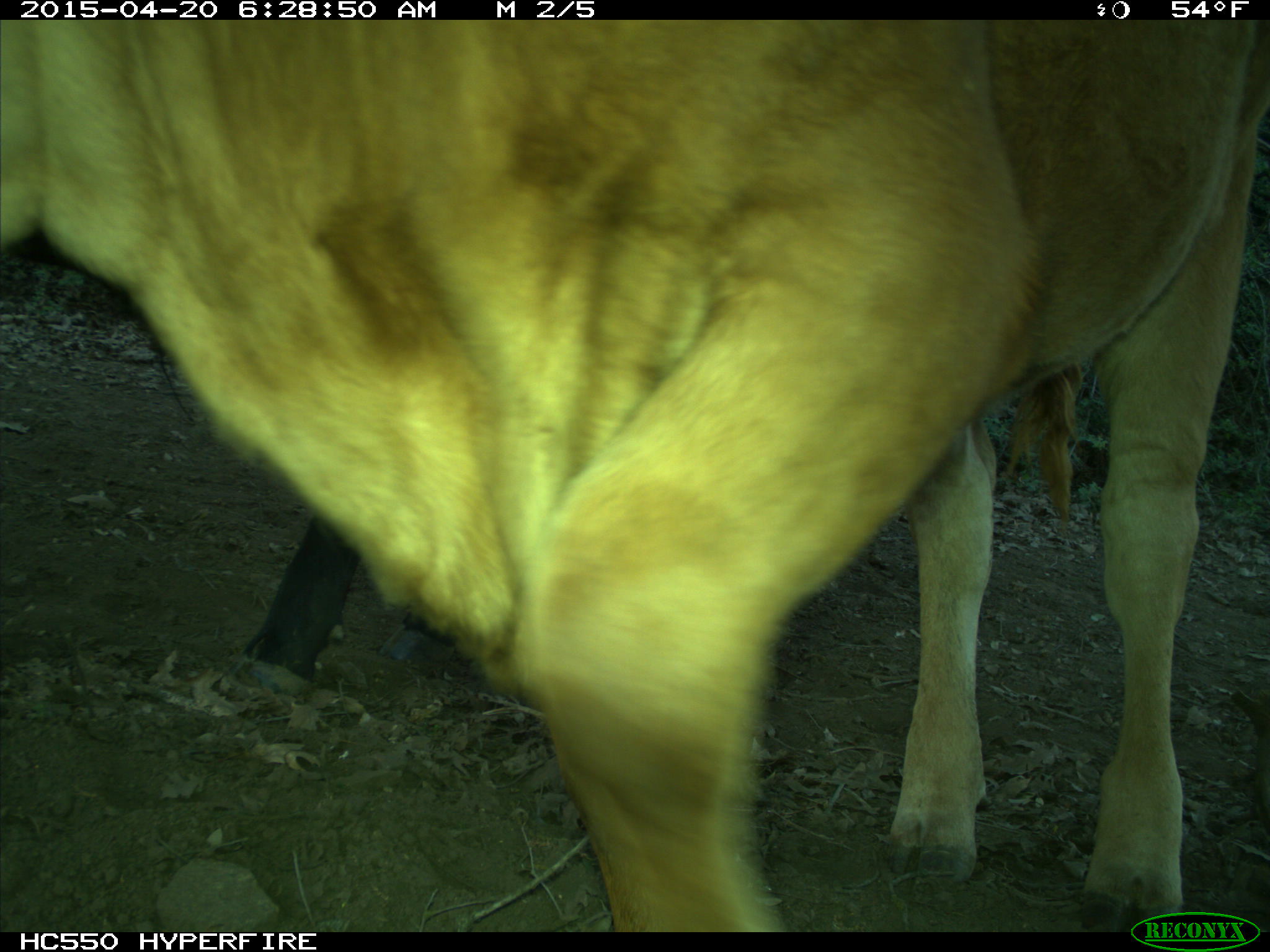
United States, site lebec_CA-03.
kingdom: Animalia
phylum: Chordata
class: Mammalia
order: Artiodactyla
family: Bovidae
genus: Bos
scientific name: Bos taurus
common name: domestic cow